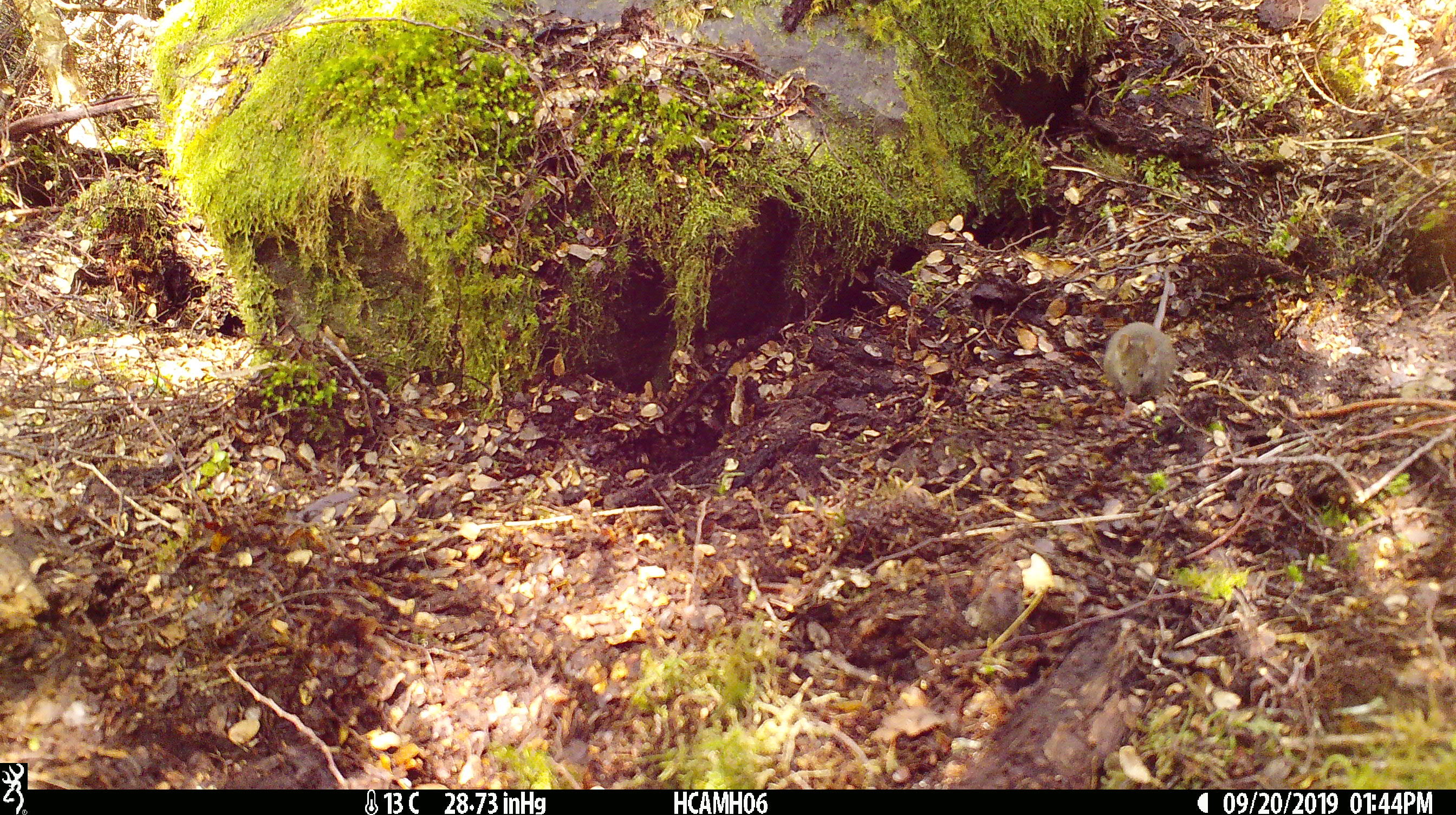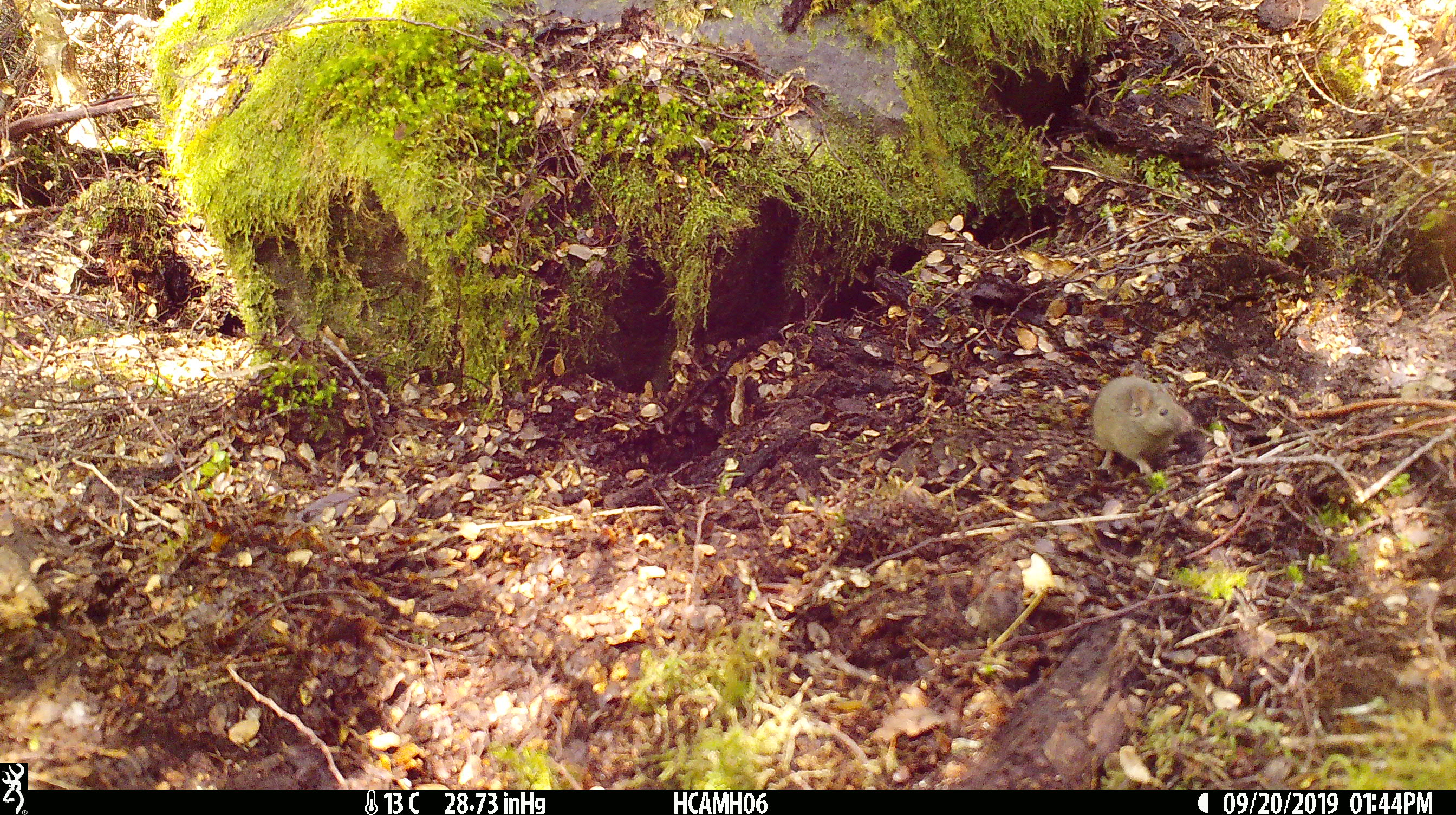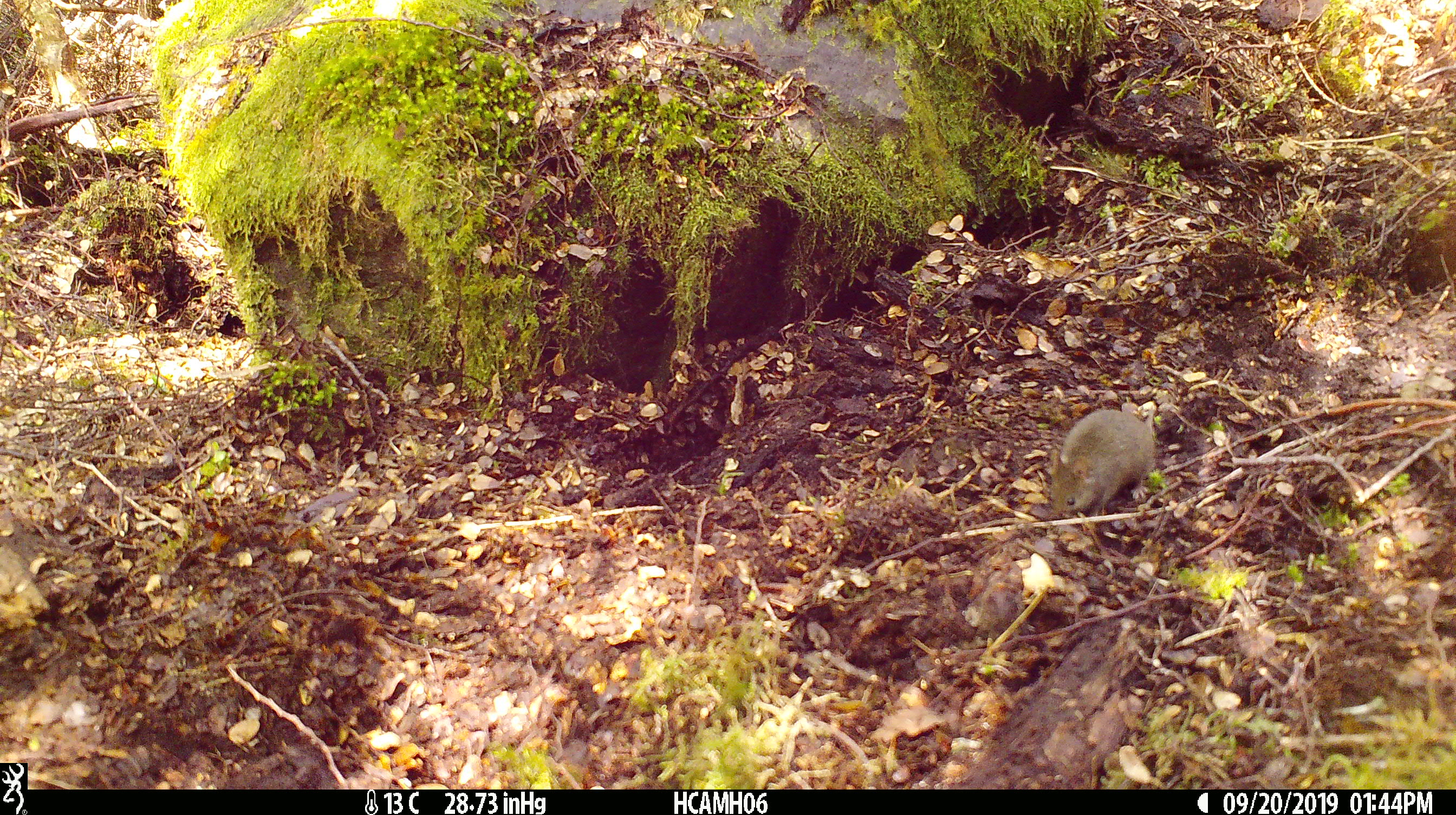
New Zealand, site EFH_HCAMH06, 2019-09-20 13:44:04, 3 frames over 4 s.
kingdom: Animalia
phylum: Chordata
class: Mammalia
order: Rodentia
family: Muridae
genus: Mus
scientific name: Mus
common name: mouse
Mouse (Mus).